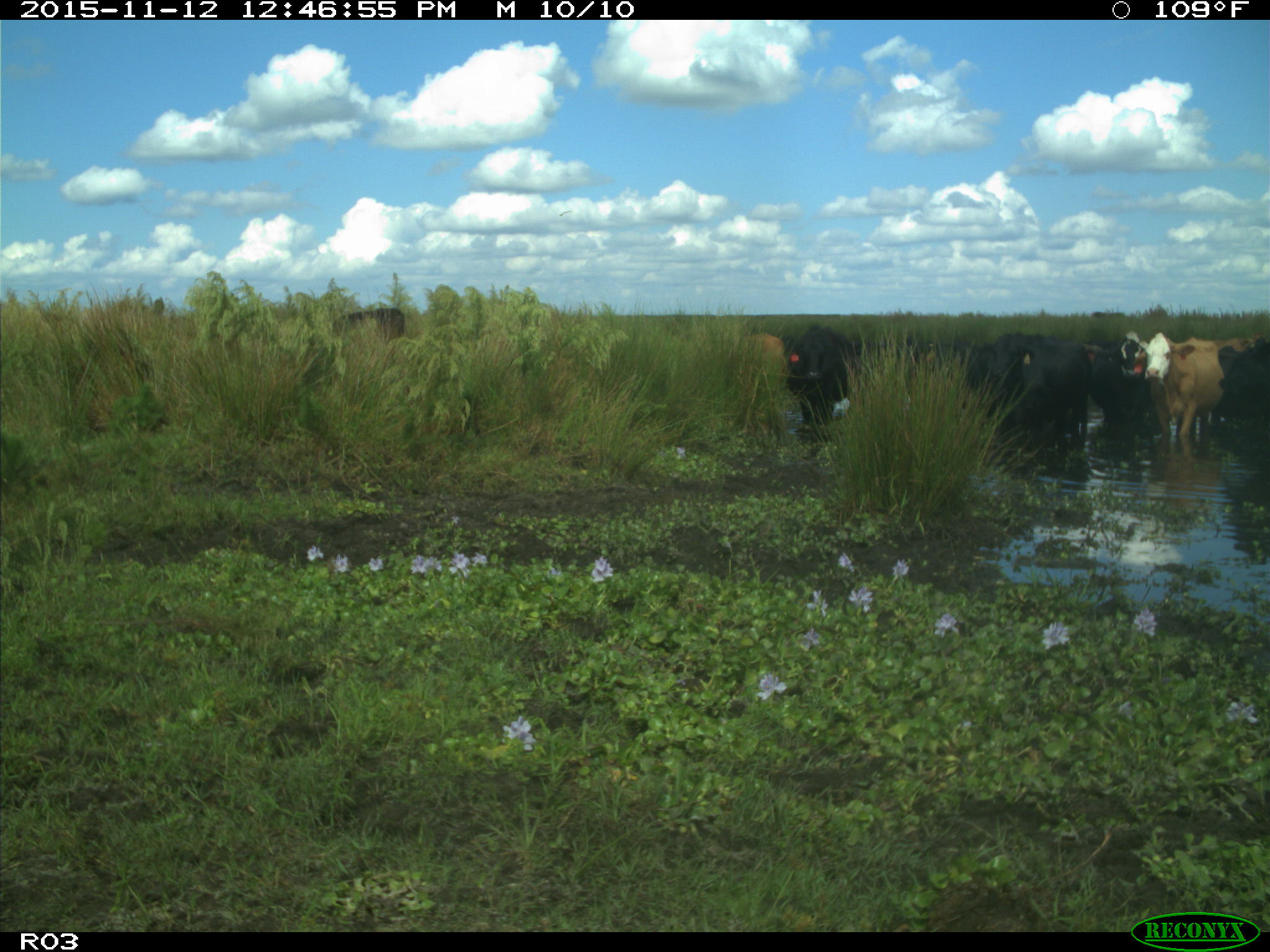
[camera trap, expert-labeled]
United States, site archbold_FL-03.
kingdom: Animalia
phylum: Chordata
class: Mammalia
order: Artiodactyla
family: Bovidae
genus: Bos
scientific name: Bos taurus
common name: domestic cow